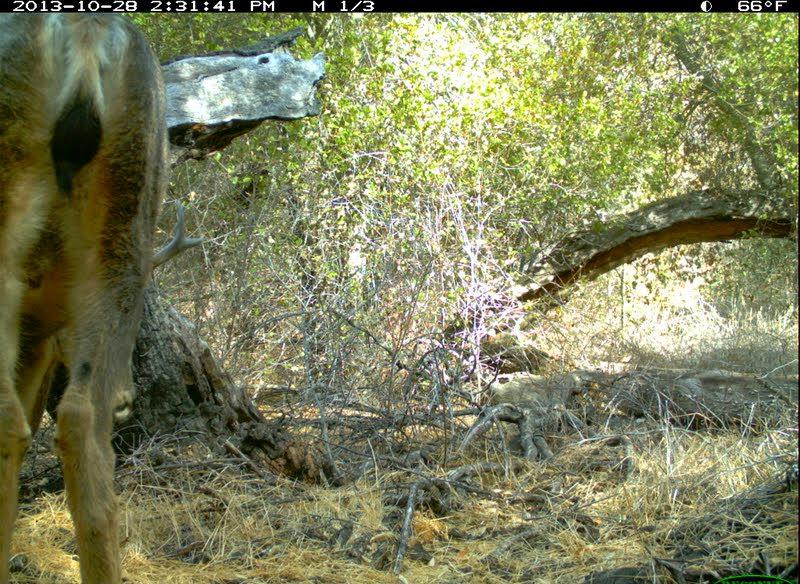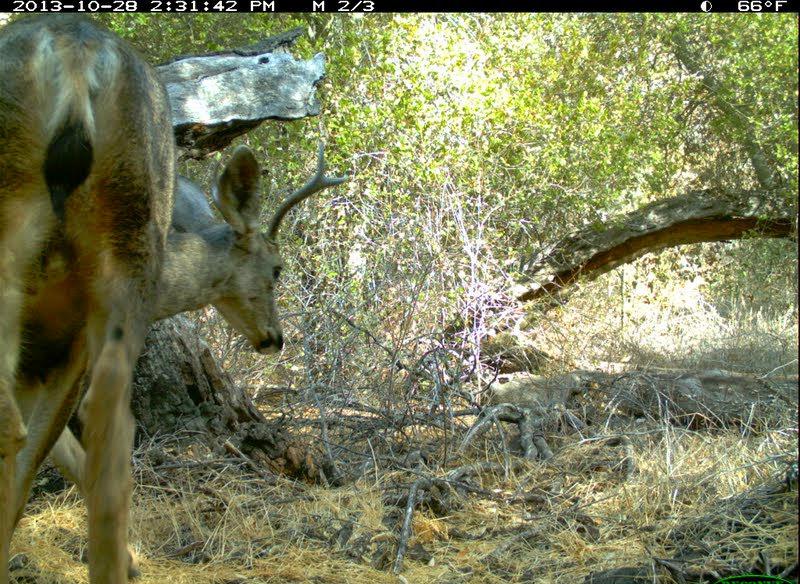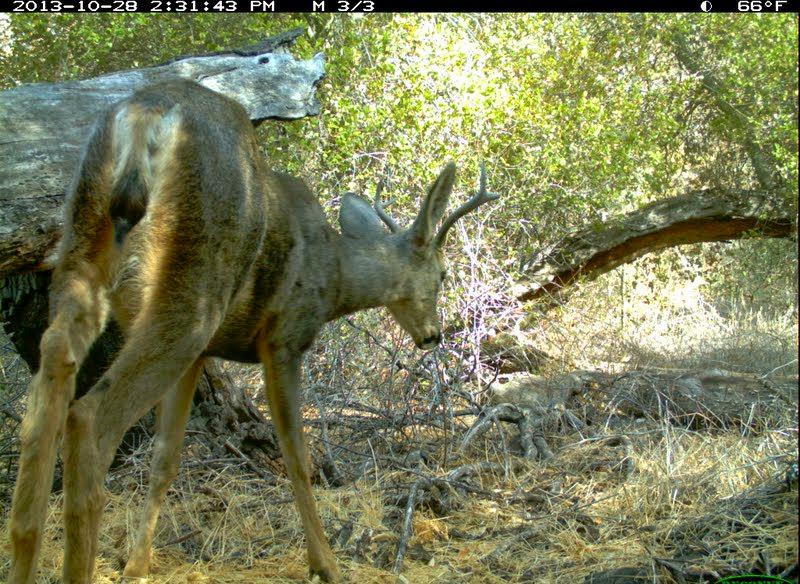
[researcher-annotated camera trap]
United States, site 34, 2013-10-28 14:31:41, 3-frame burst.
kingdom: Animalia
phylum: Chordata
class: Mammalia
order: Artiodactyla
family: Cervidae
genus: Odocoileus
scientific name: Odocoileus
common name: deer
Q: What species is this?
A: Deer (Odocoileus).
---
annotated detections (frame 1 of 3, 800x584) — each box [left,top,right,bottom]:
deer: [0,12,168,583]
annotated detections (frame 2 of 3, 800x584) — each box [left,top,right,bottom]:
deer: [0,15,352,584]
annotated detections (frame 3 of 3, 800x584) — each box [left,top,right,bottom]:
deer: [4,79,502,584]